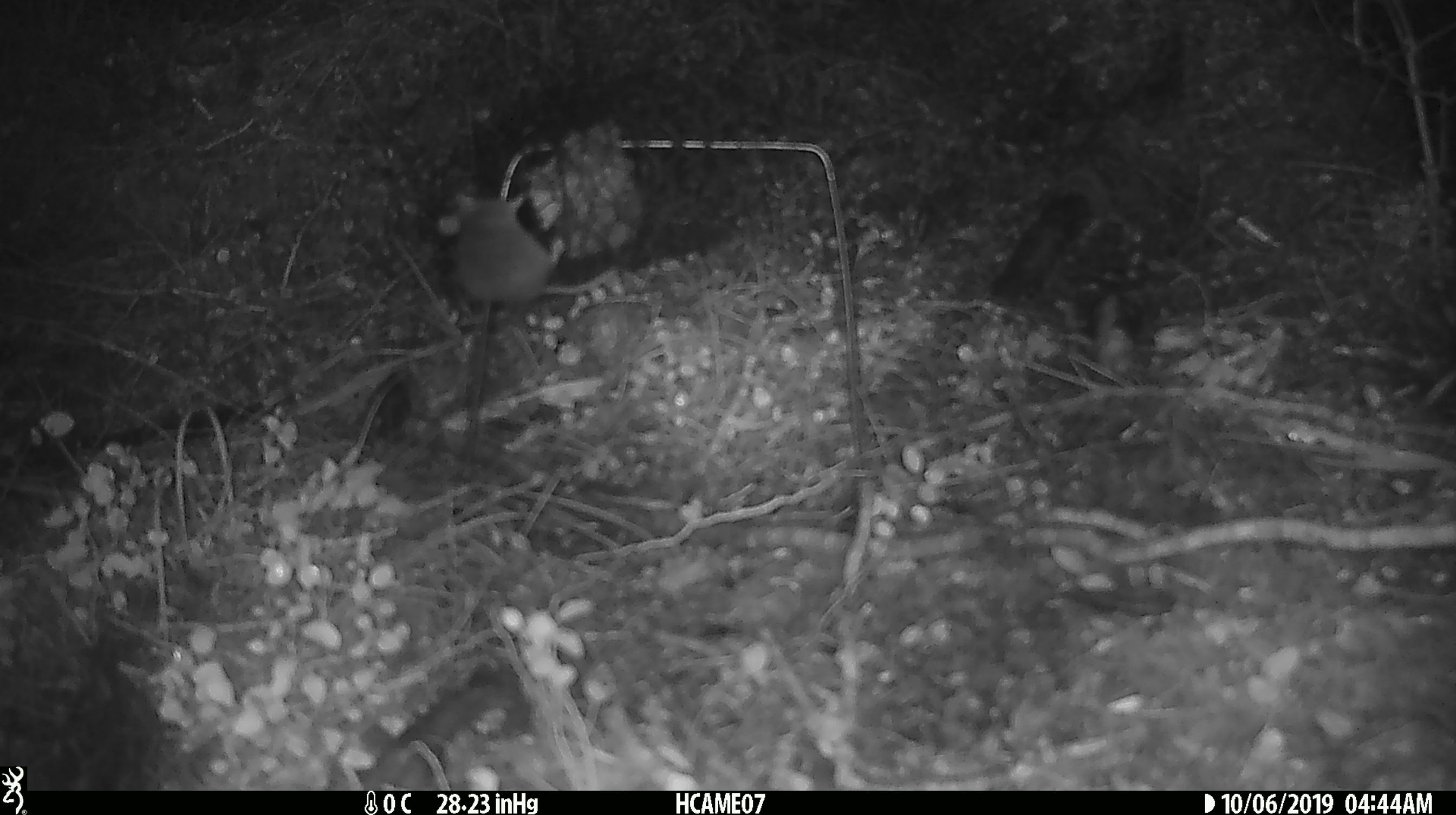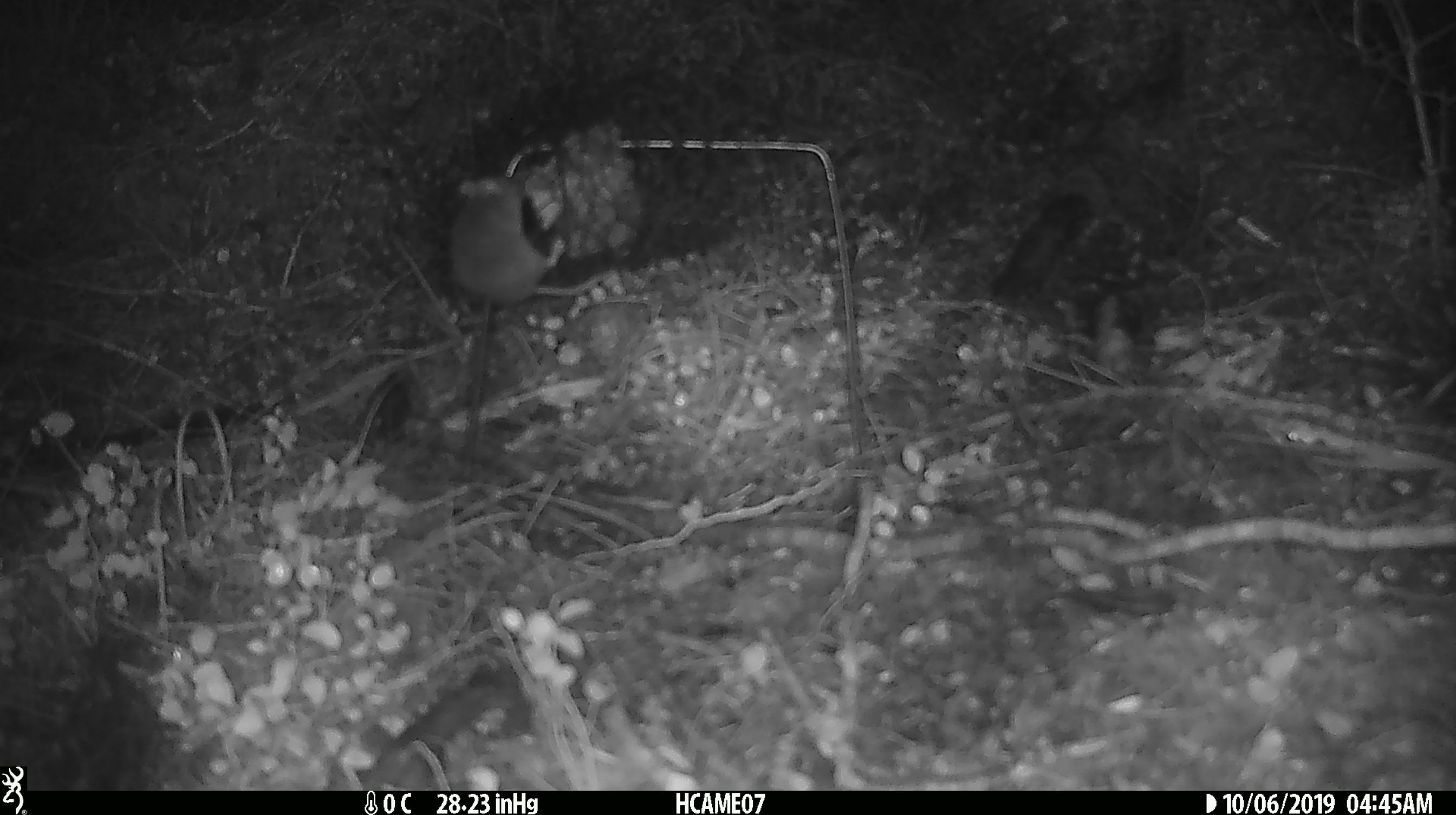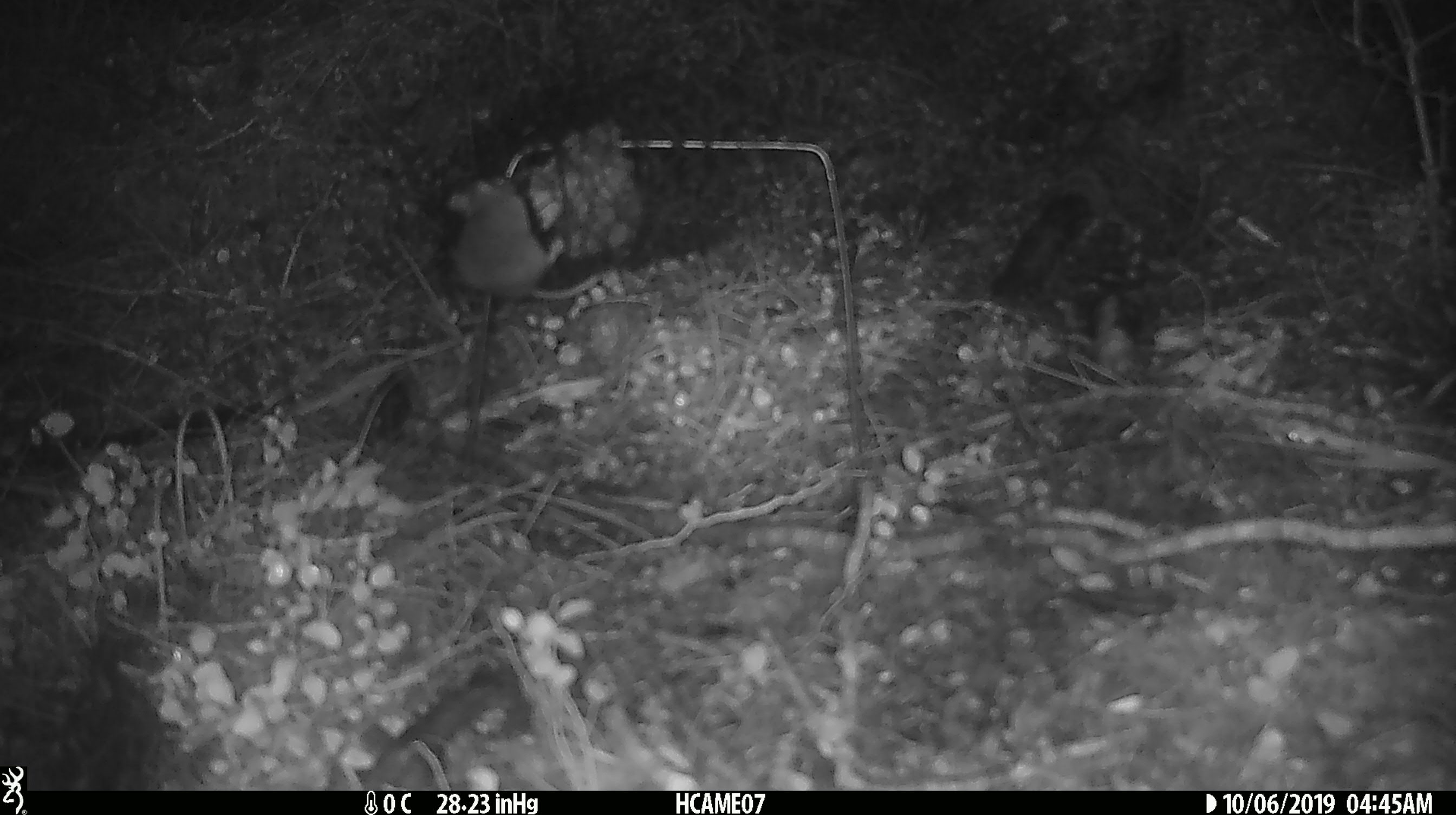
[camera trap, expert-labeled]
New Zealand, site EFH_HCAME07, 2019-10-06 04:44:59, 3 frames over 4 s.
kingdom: Animalia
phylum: Chordata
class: Mammalia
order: Rodentia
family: Muridae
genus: Mus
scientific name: Mus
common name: mouse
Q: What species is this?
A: Mouse (Mus).